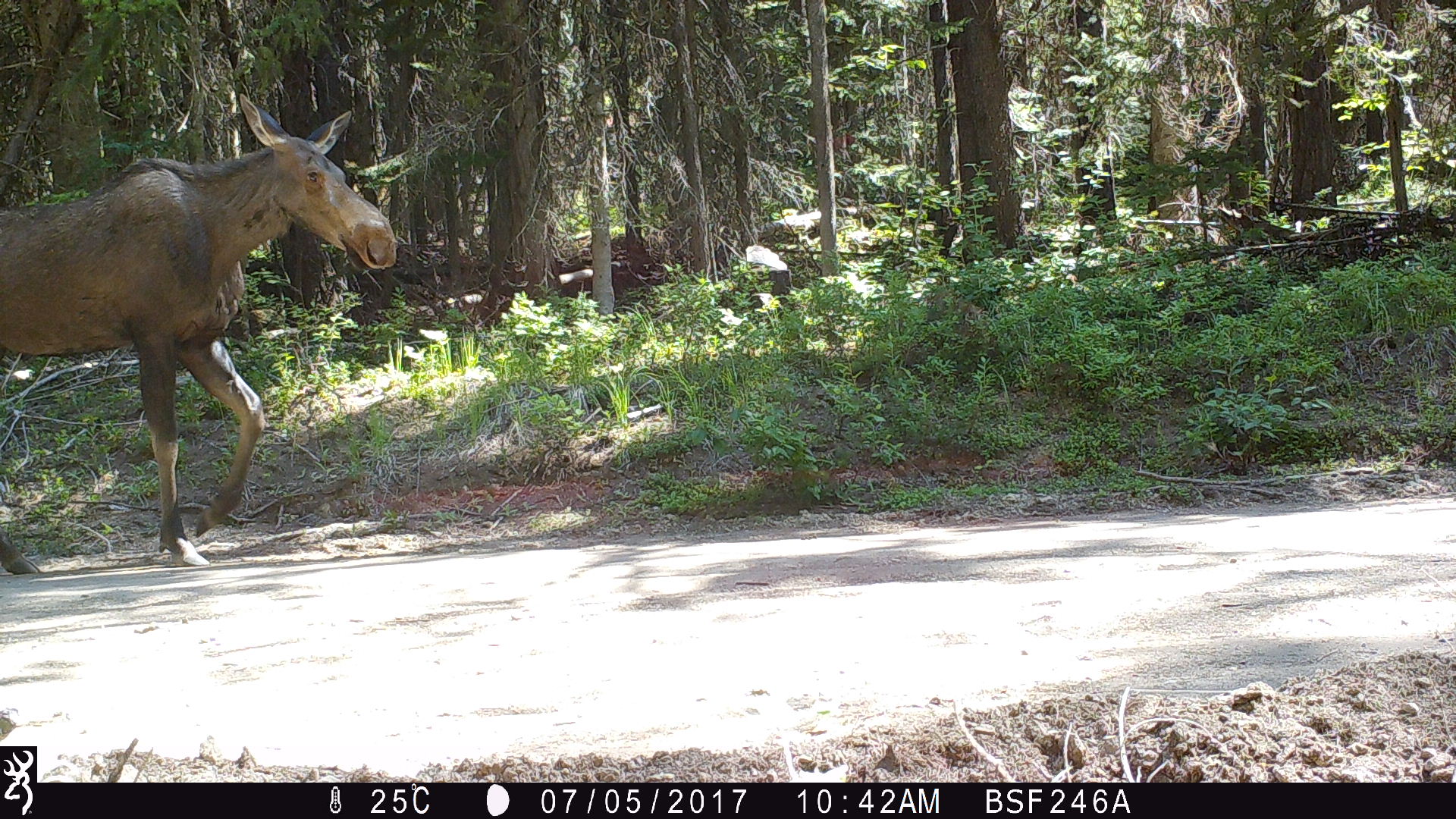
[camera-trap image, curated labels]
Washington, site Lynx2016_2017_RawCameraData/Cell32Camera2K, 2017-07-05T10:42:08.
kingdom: Animalia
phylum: Chordata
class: Mammalia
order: Artiodactyla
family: Cervidae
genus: Alces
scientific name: Alces alces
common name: moose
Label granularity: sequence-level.